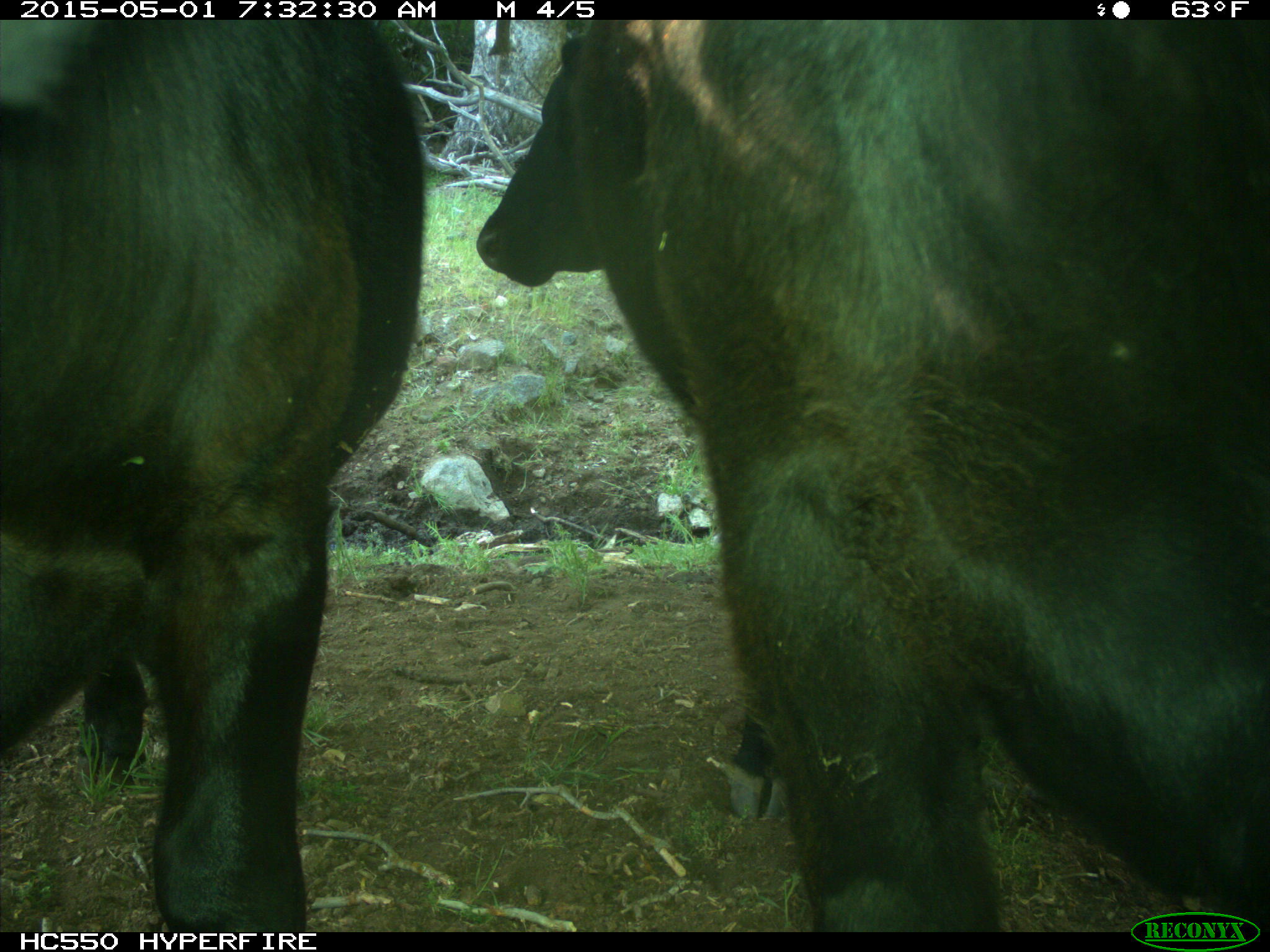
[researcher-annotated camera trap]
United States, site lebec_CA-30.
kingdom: Animalia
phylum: Chordata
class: Mammalia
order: Artiodactyla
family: Bovidae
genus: Bos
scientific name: Bos taurus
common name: domestic cow